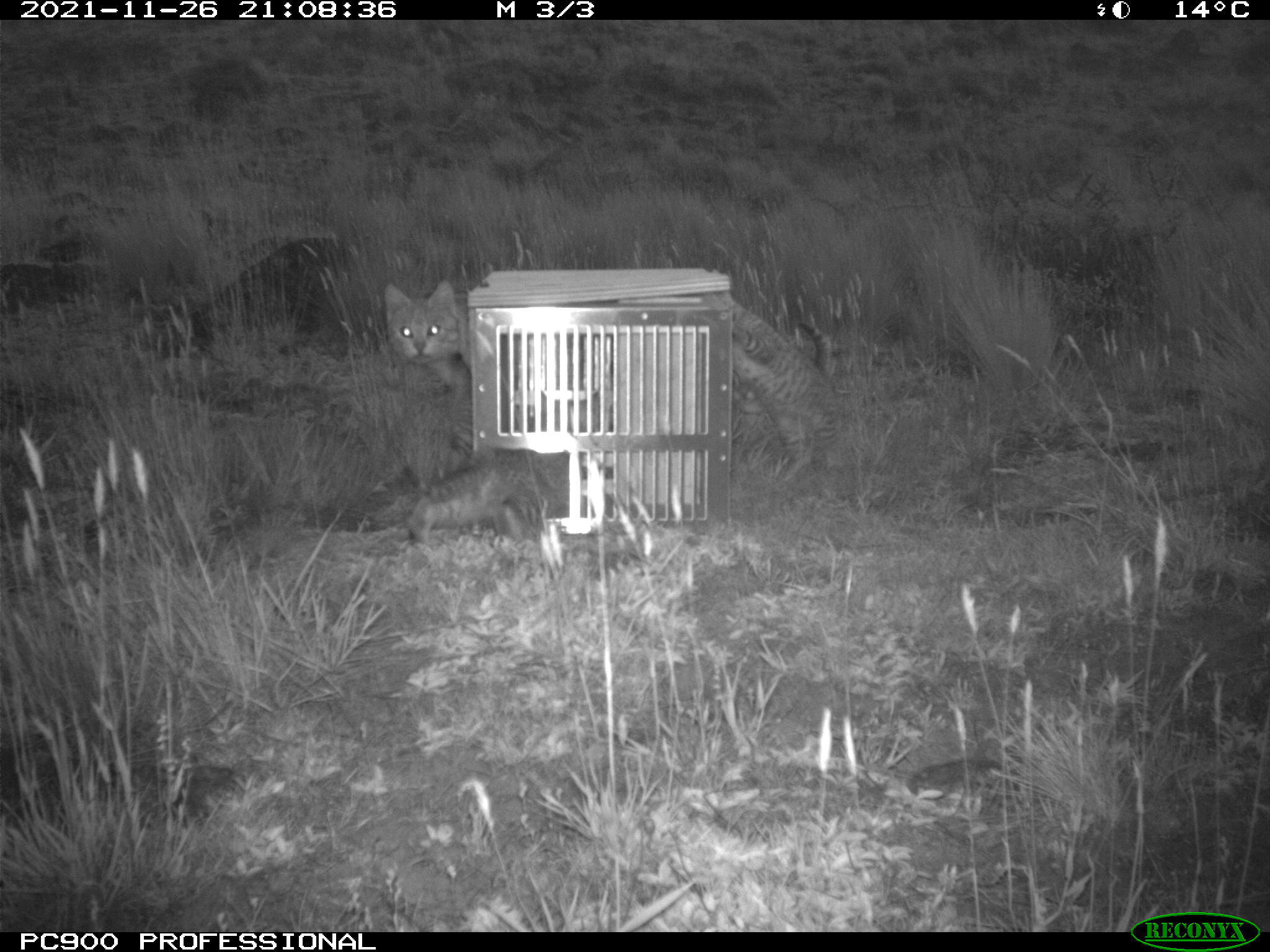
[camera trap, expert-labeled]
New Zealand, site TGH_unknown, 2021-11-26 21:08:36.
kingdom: Animalia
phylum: Chordata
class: Mammalia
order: Carnivora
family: Felidae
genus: Felis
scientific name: Felis catus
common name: domestic cat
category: cat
Cat (domestic cat) (Felis catus).